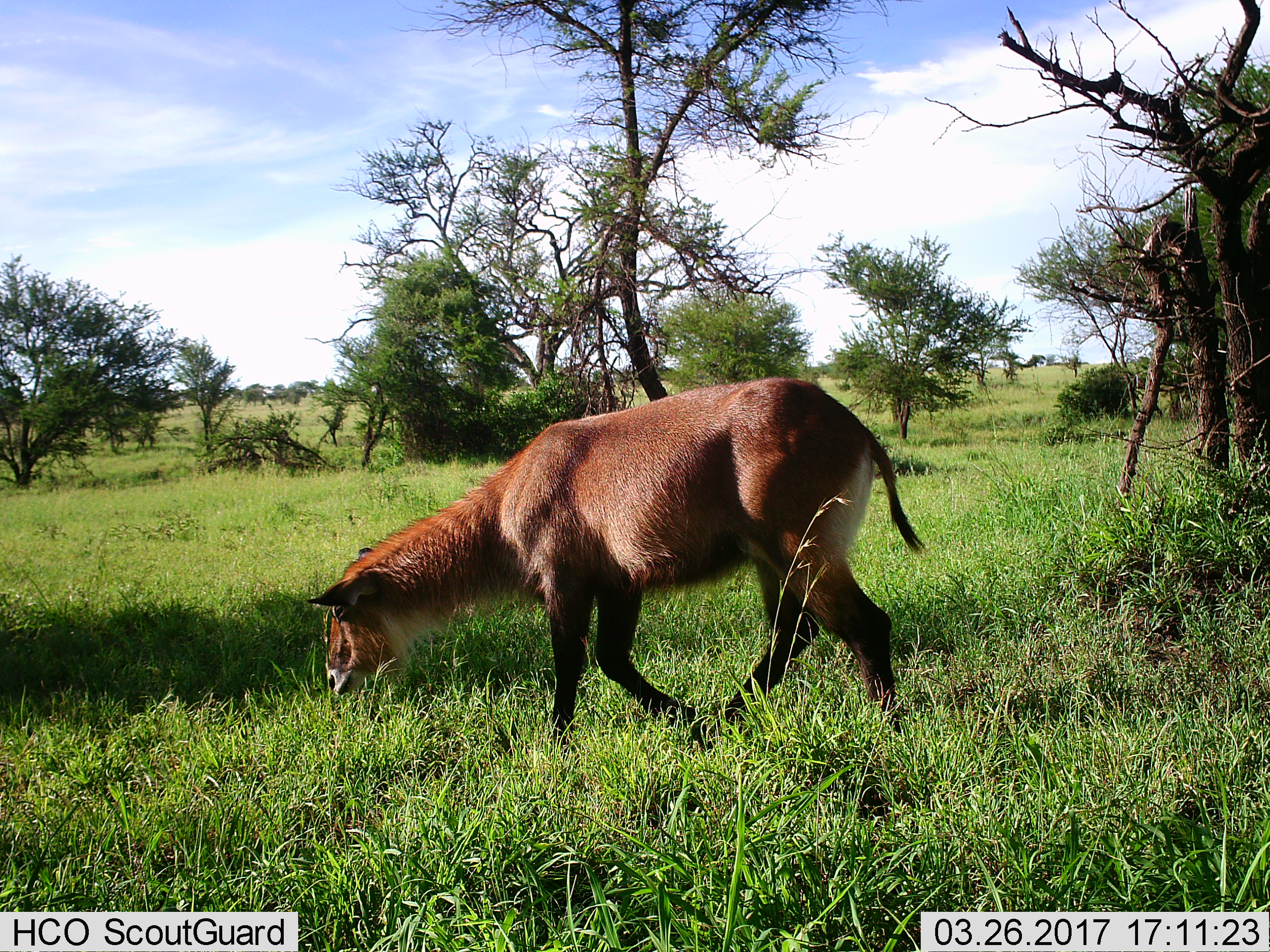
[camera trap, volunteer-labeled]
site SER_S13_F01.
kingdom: Animalia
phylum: Chordata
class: Mammalia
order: Artiodactyla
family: Bovidae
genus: Kobus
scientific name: Kobus ellipsiprymnus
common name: waterbuck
Waterbuck (Kobus ellipsiprymnus), count 1. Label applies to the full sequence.